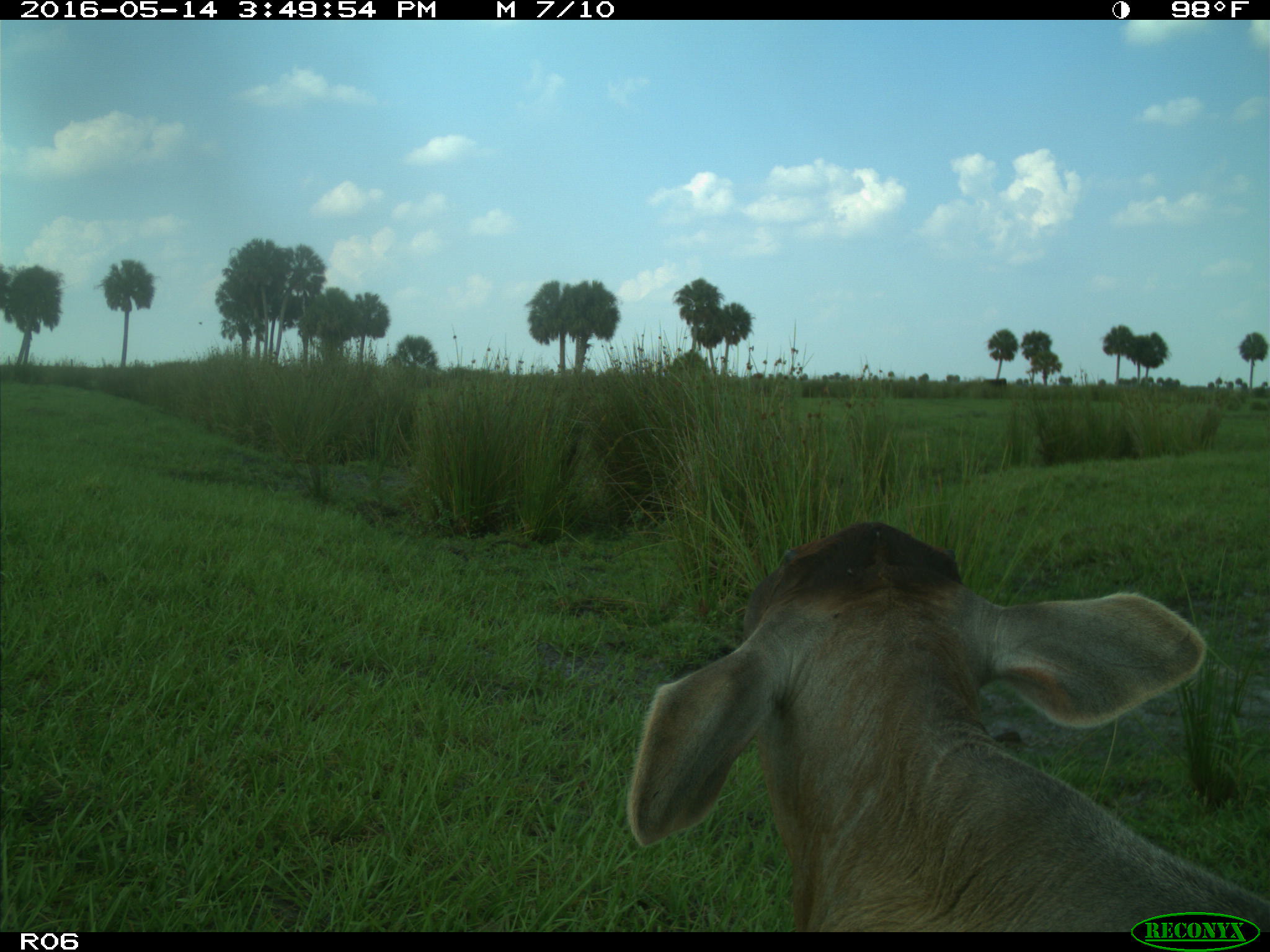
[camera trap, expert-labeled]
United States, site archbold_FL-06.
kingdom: Animalia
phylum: Chordata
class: Mammalia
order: Artiodactyla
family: Bovidae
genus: Bos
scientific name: Bos taurus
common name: domestic cow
Bos taurus (domestic cow).